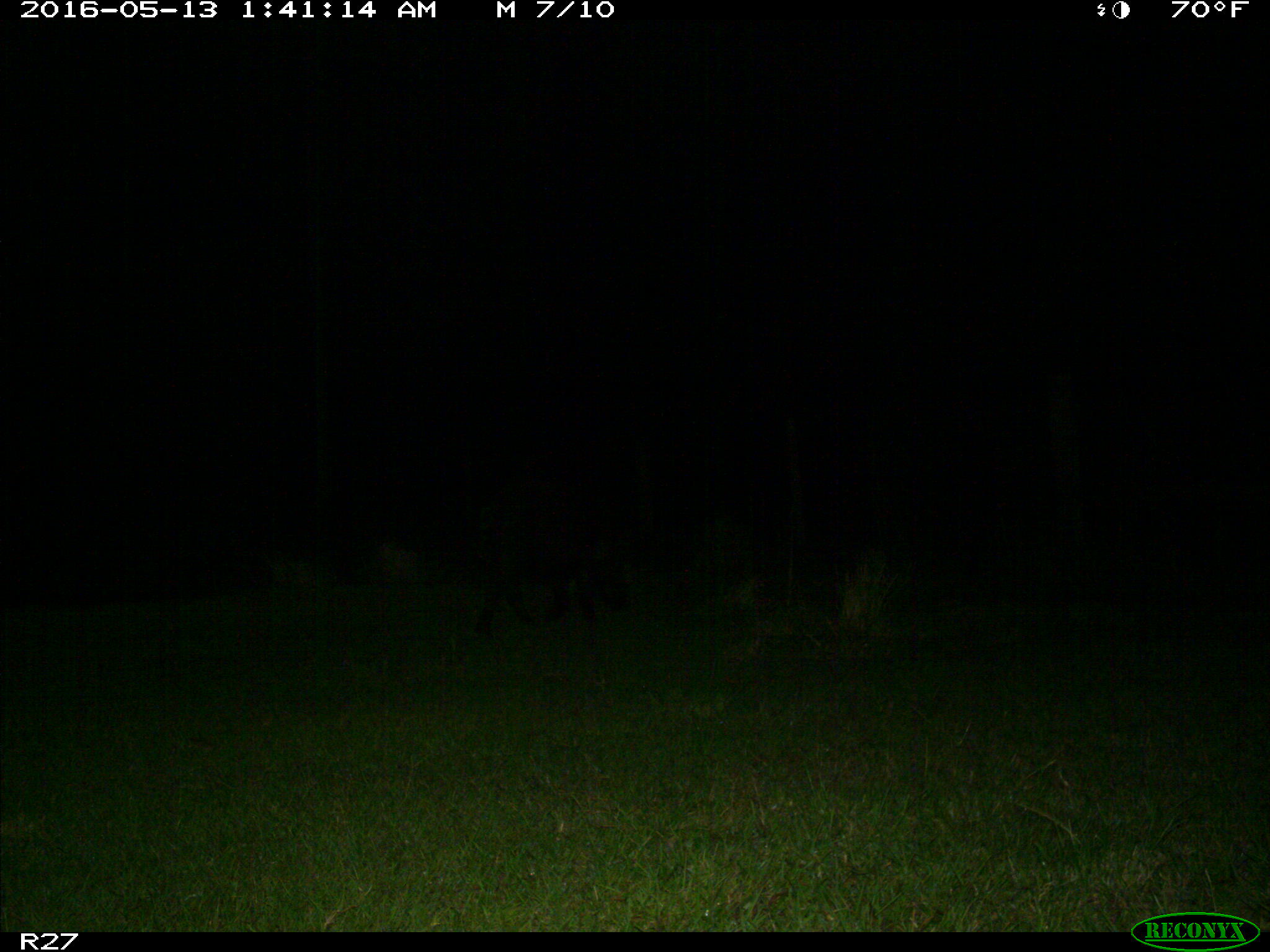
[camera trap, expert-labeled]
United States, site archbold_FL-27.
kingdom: Animalia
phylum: Chordata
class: Mammalia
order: Artiodactyla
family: Suidae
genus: Sus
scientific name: Sus scrofa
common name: wild boar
Sus scrofa (wild boar).